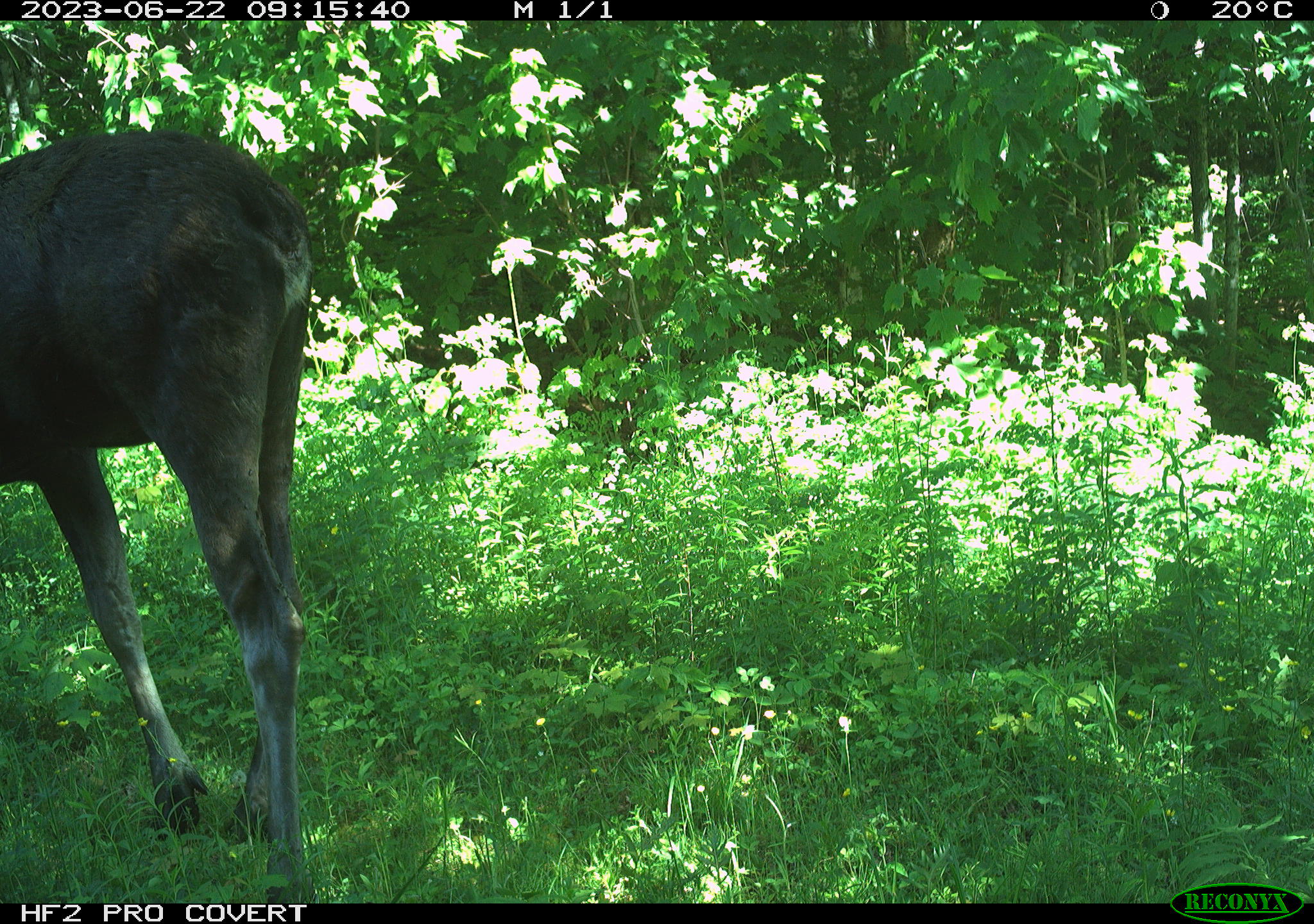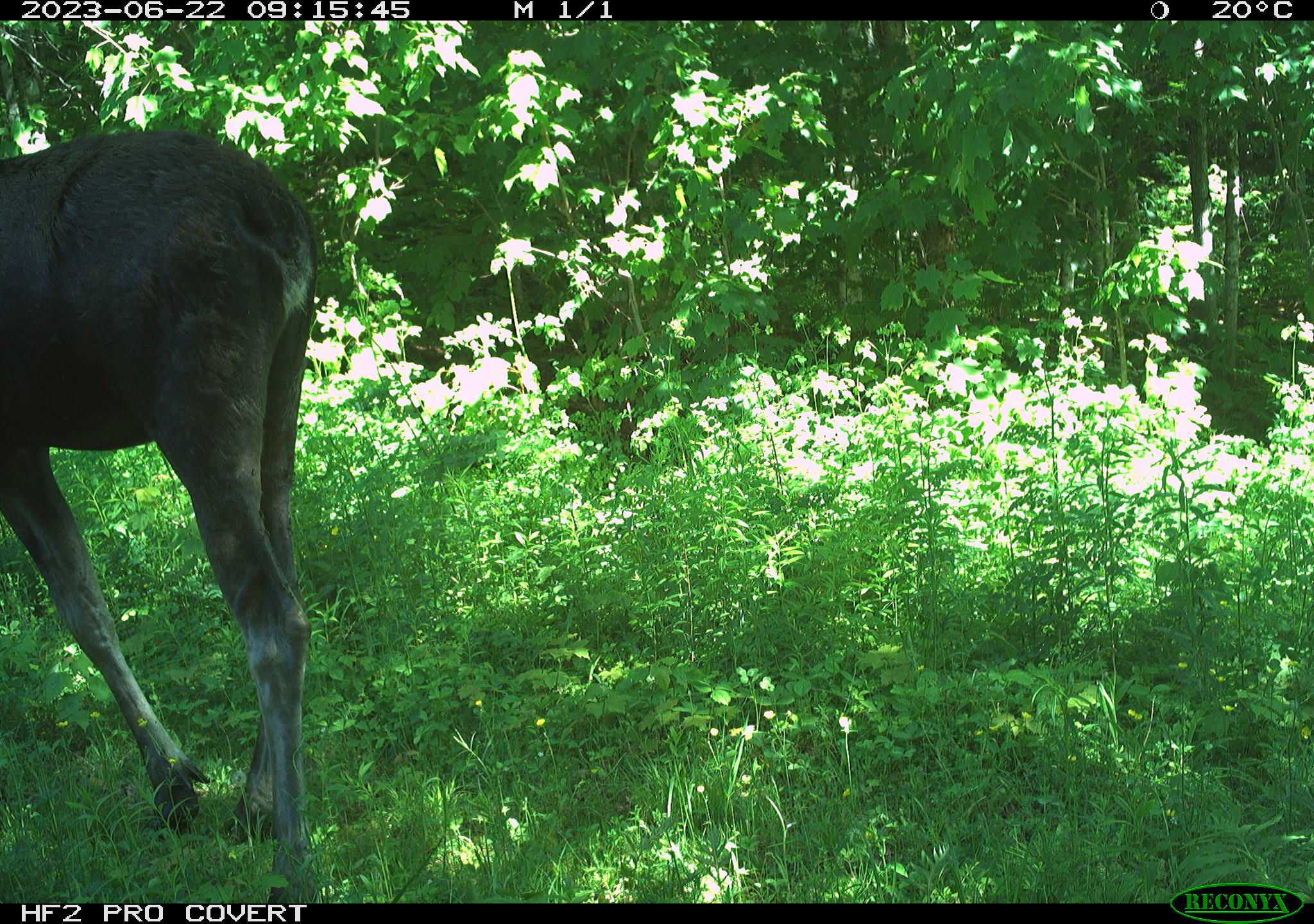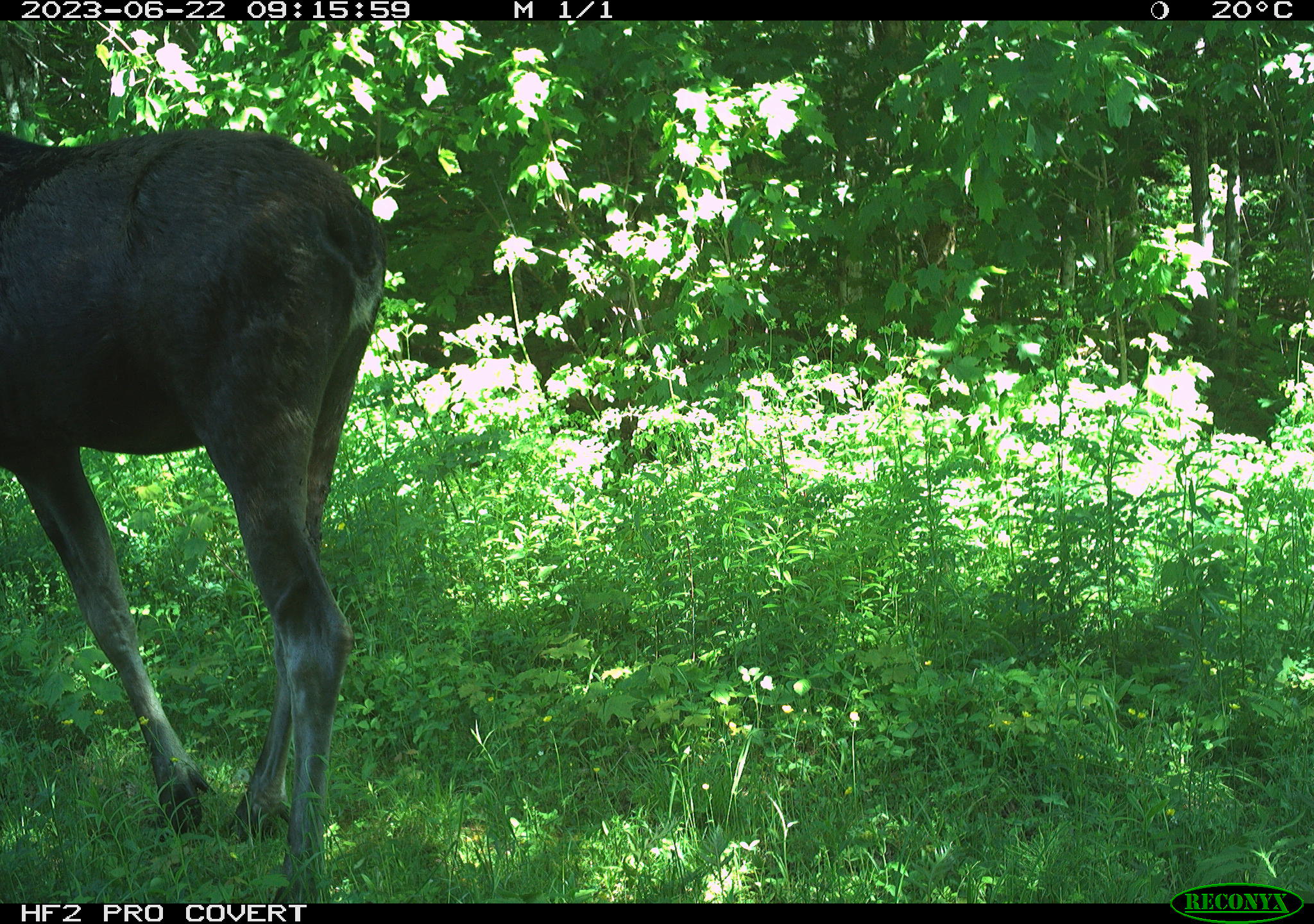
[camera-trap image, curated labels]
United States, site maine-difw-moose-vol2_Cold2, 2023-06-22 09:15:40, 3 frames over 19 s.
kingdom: Animalia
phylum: Chordata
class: Mammalia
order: Artiodactyla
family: Cervidae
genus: Alces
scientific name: Alces alces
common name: moose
Moose (Alces alces).